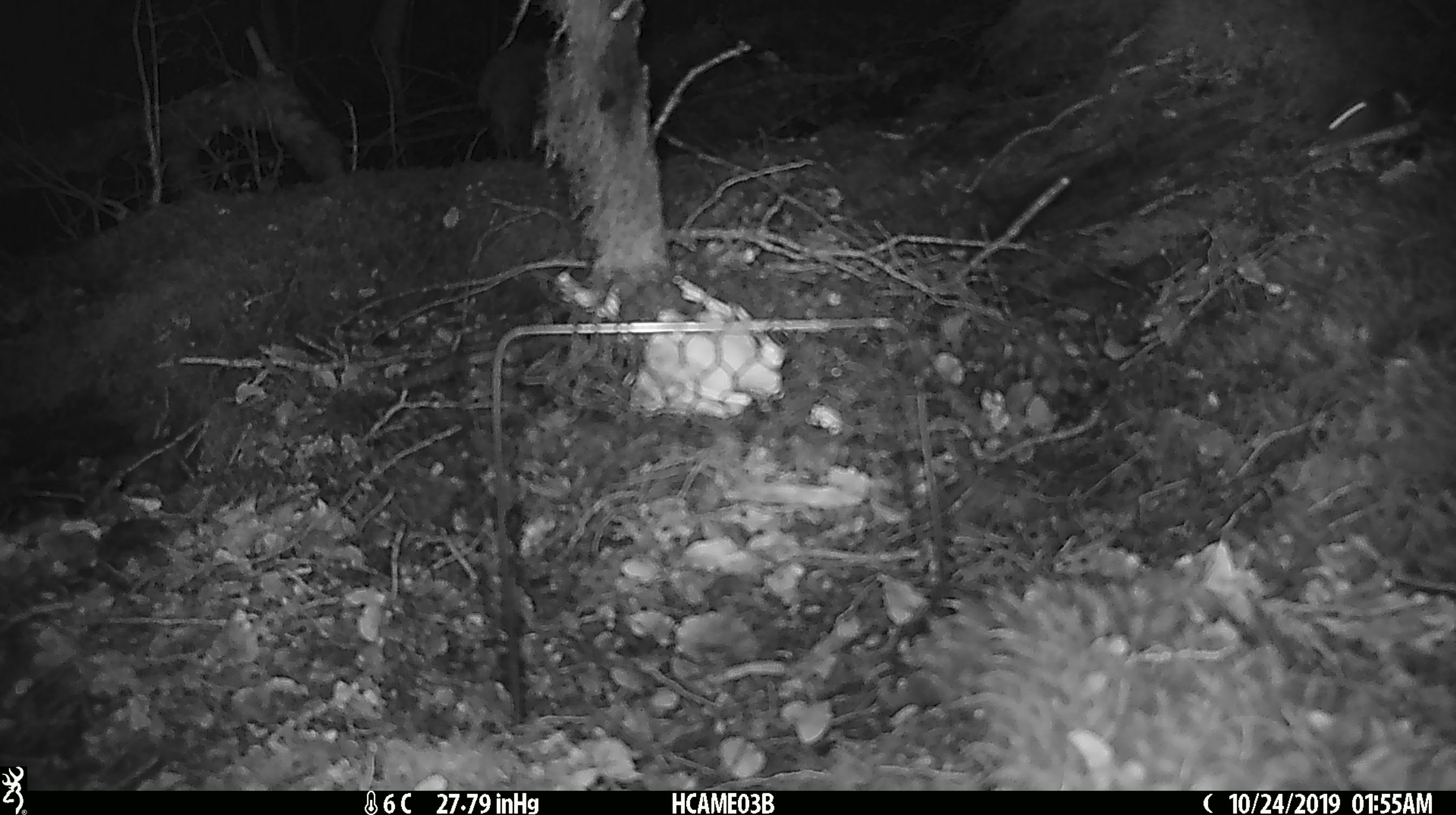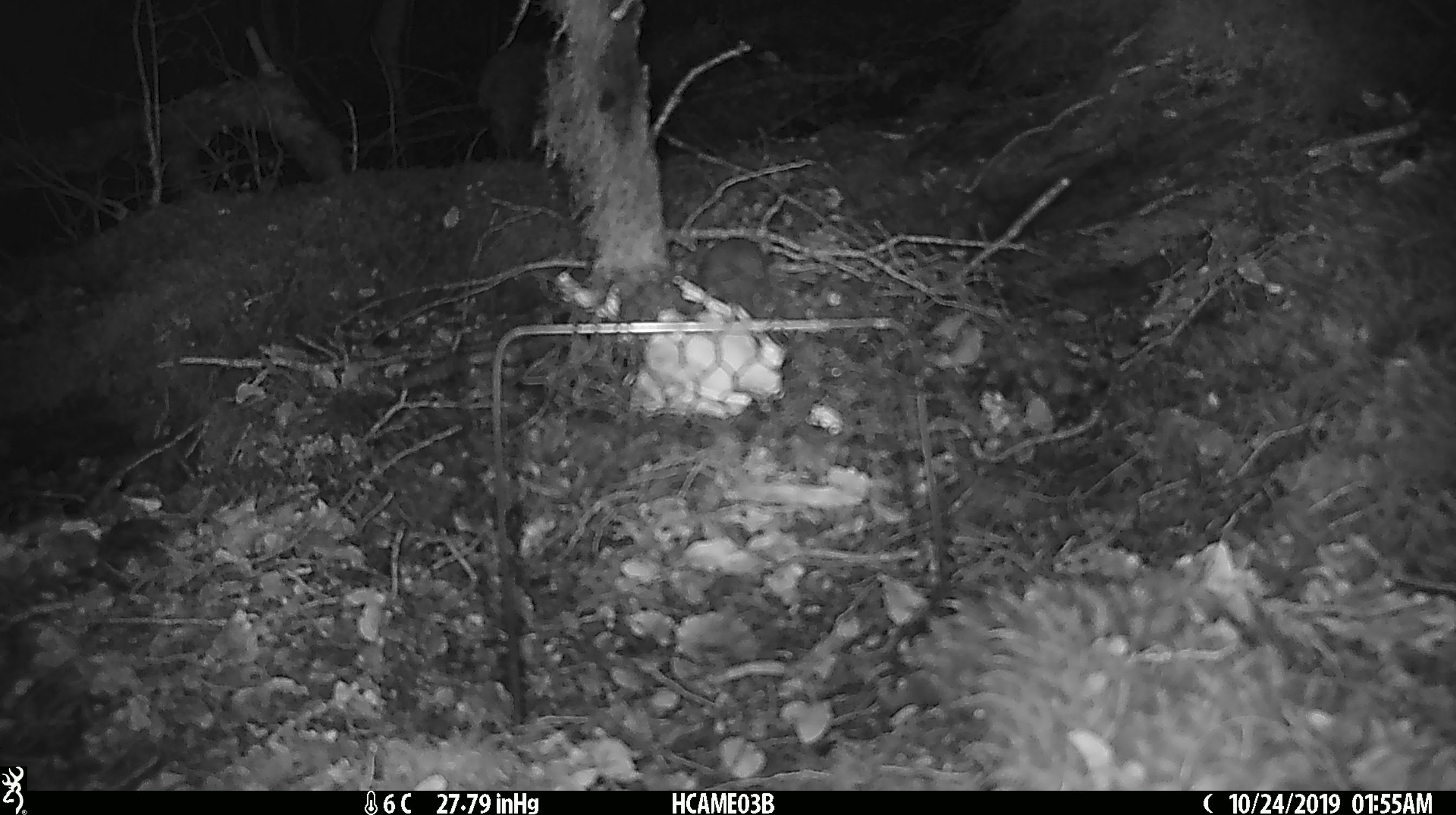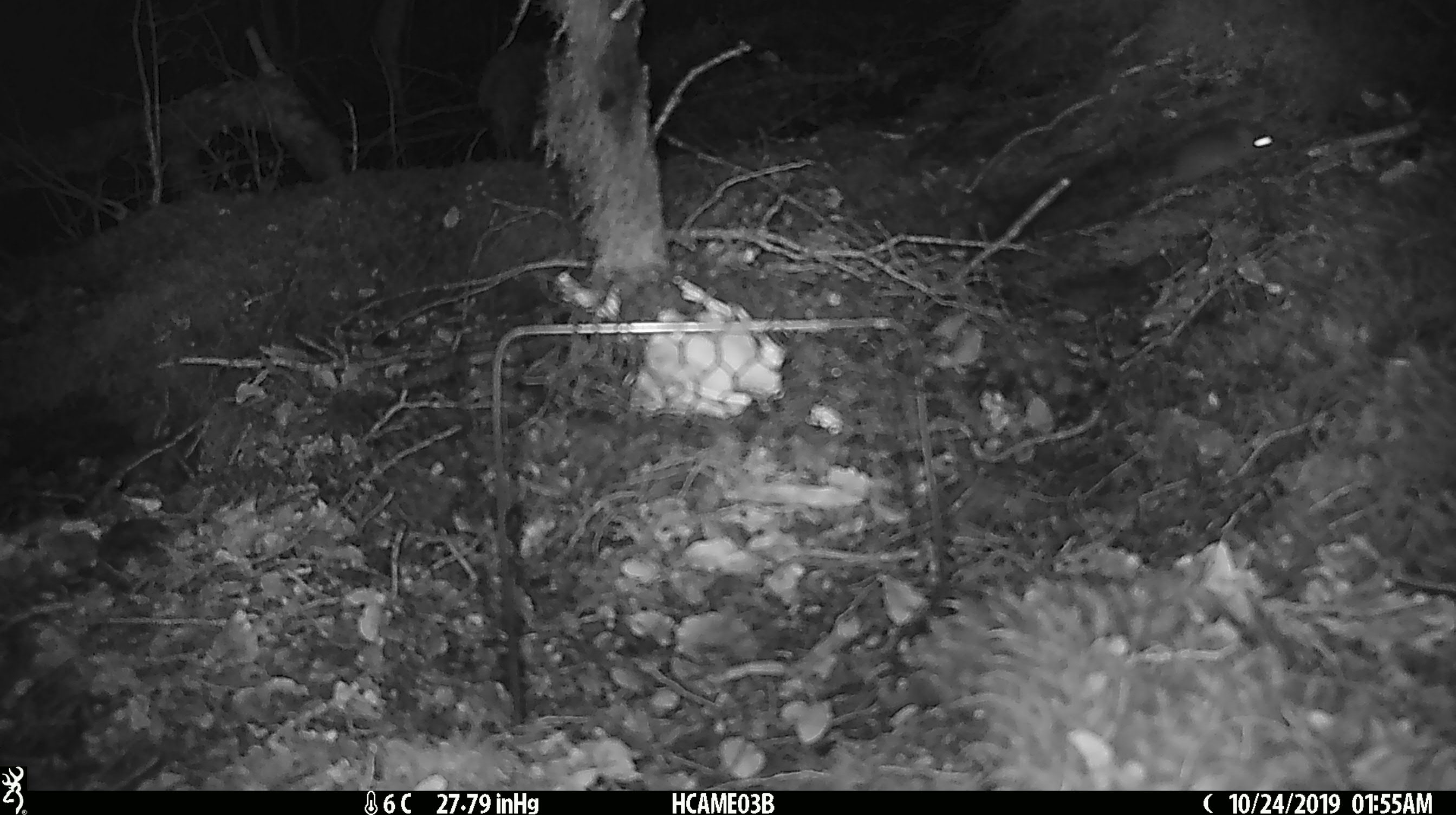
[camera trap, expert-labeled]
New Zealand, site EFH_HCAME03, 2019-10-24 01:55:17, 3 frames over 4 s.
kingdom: Animalia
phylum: Chordata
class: Mammalia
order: Rodentia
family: Muridae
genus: Mus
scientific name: Mus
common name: mouse